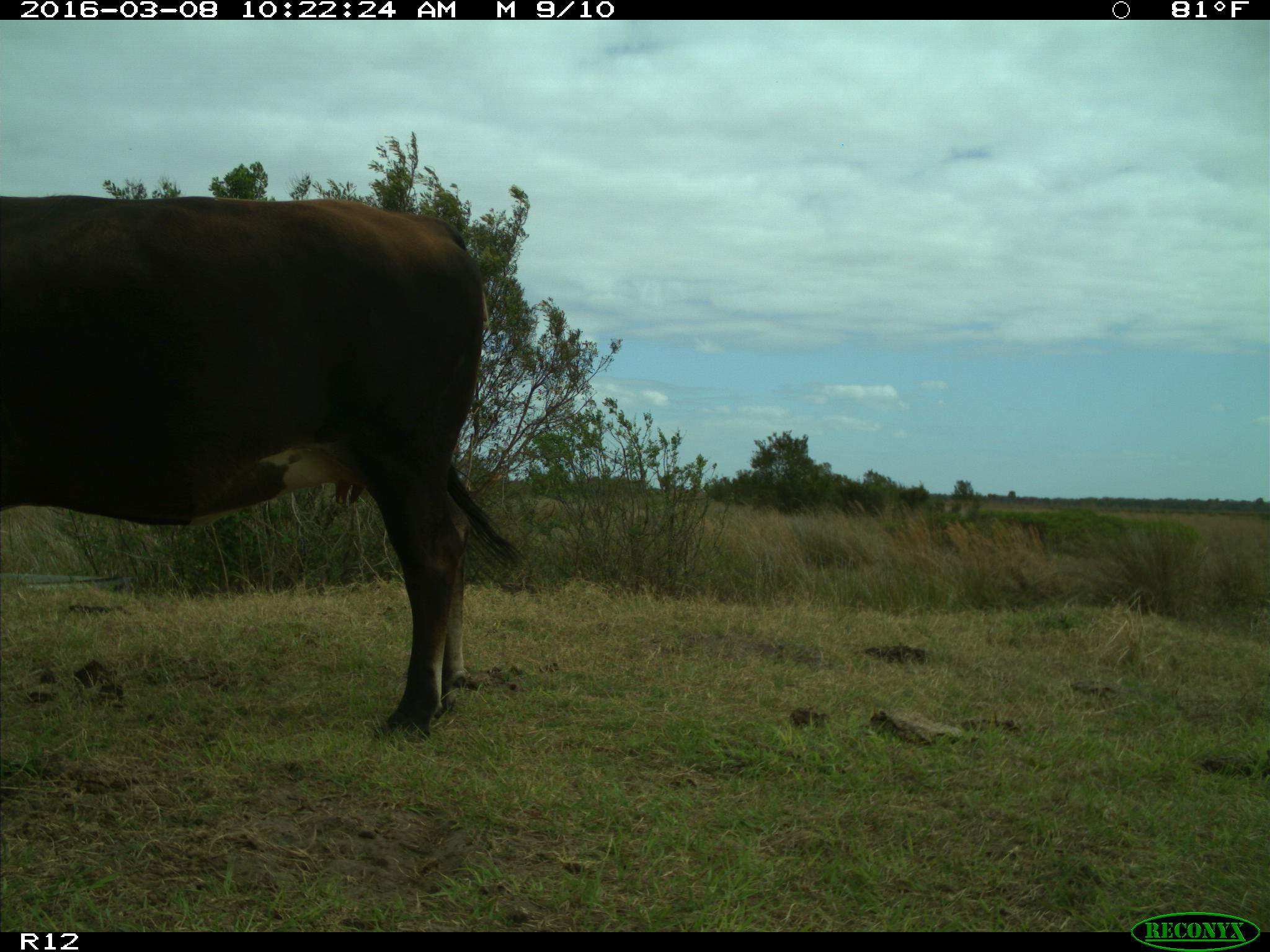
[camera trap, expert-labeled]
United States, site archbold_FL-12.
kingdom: Animalia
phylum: Chordata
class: Mammalia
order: Artiodactyla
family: Bovidae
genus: Bos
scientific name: Bos taurus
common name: domestic cow